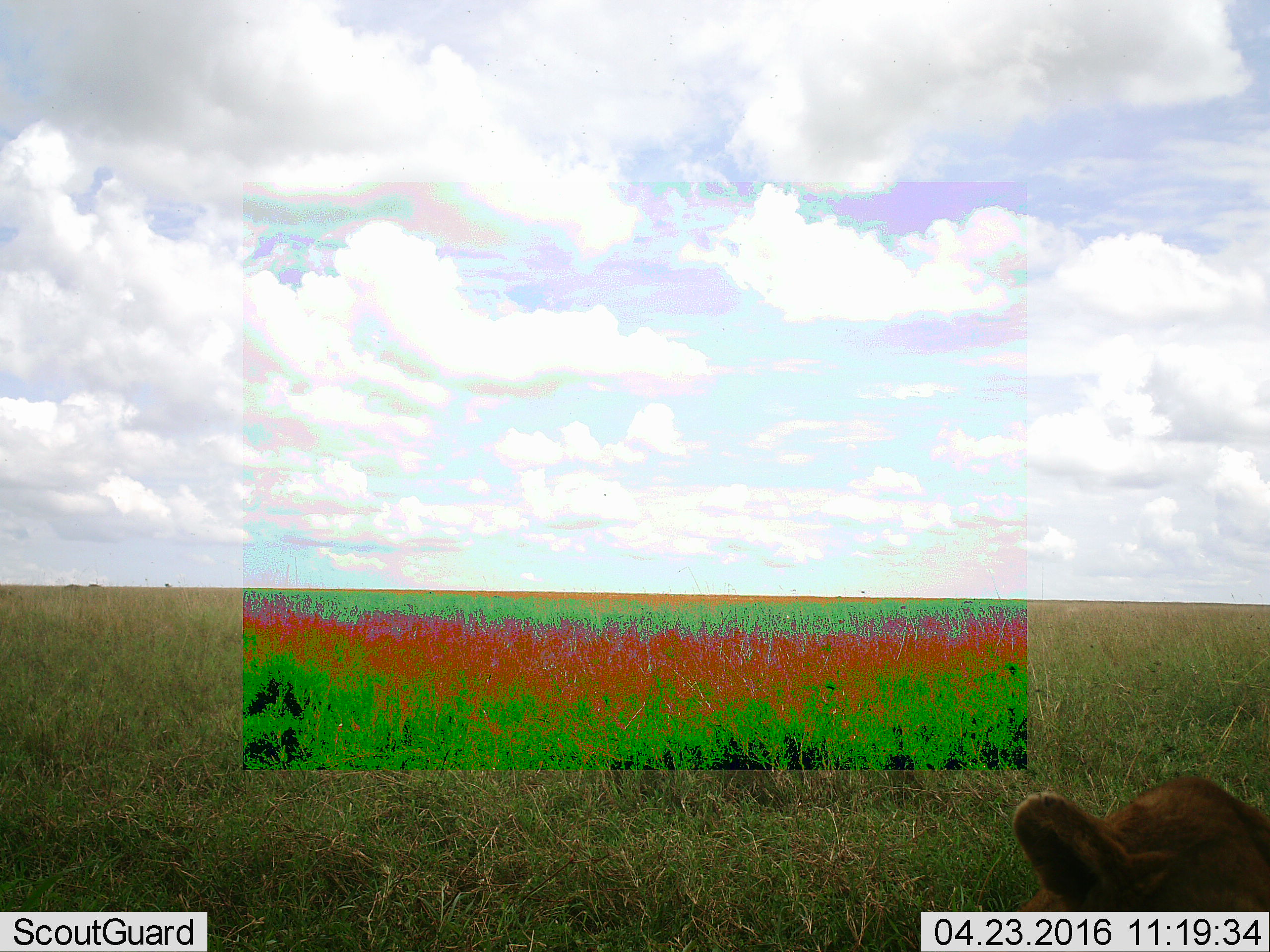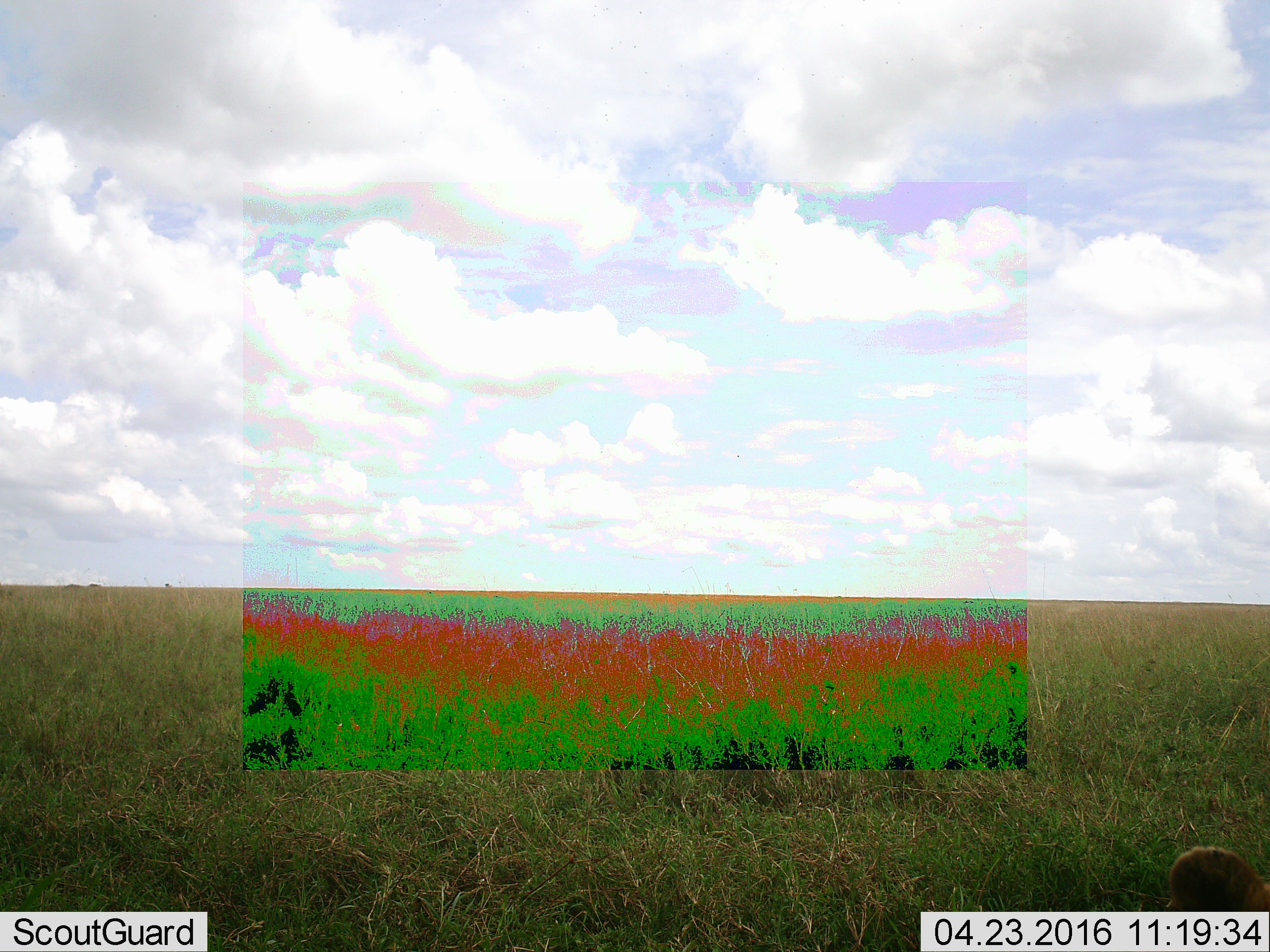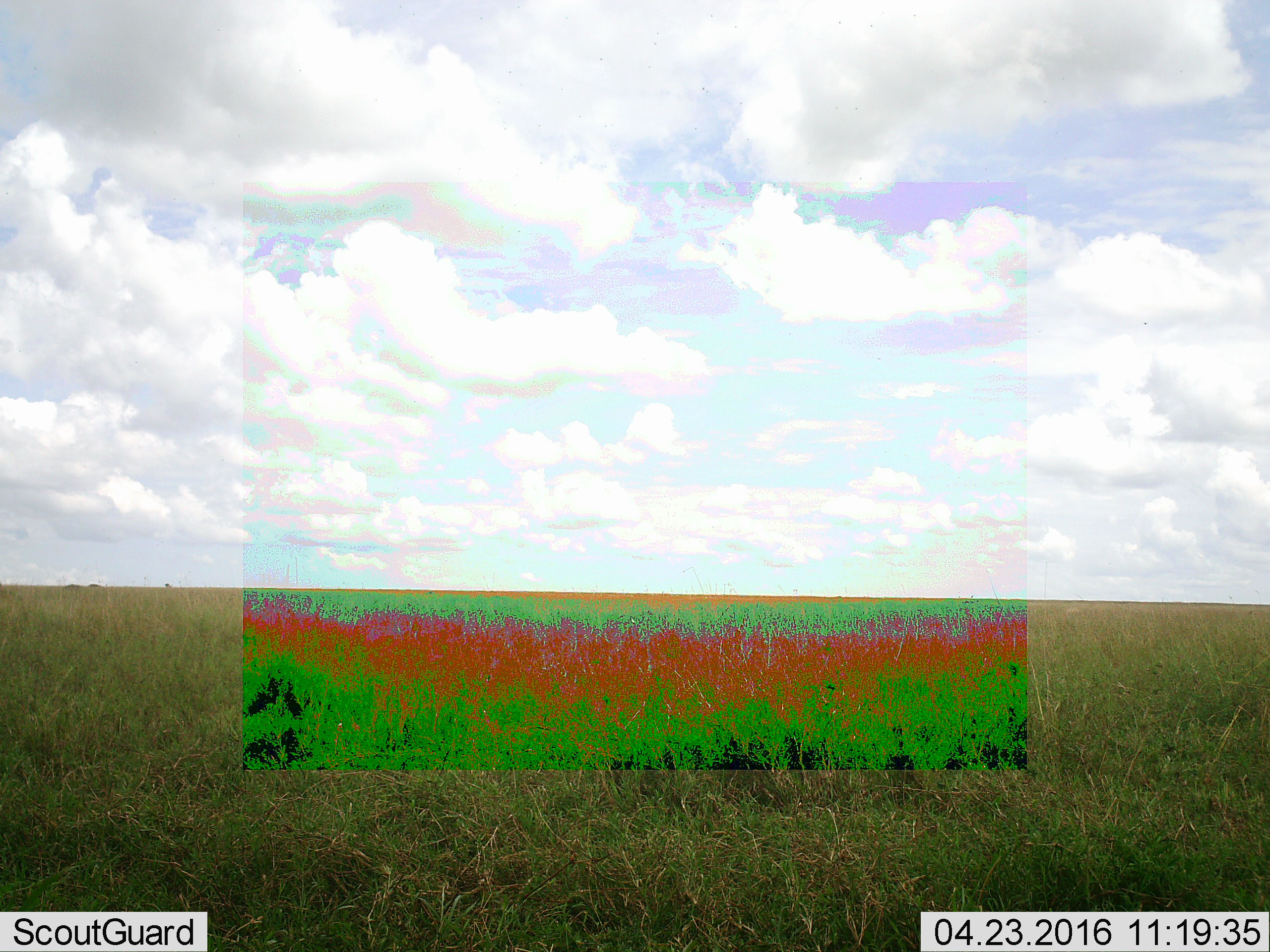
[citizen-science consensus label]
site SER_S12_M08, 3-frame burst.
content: unidentified animal